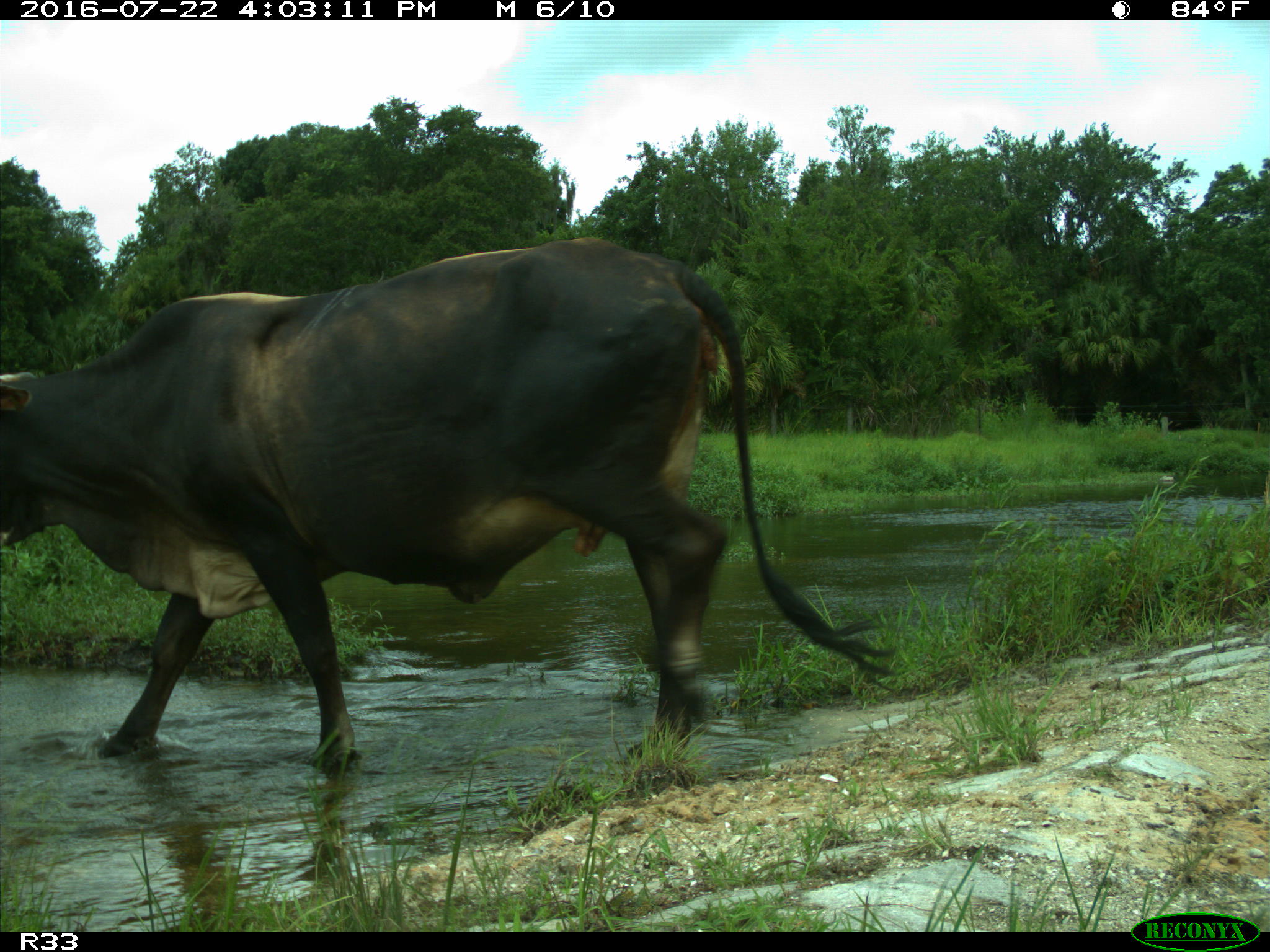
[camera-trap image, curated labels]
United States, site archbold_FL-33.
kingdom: Animalia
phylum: Chordata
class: Mammalia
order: Artiodactyla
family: Bovidae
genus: Bos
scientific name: Bos taurus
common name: domestic cow